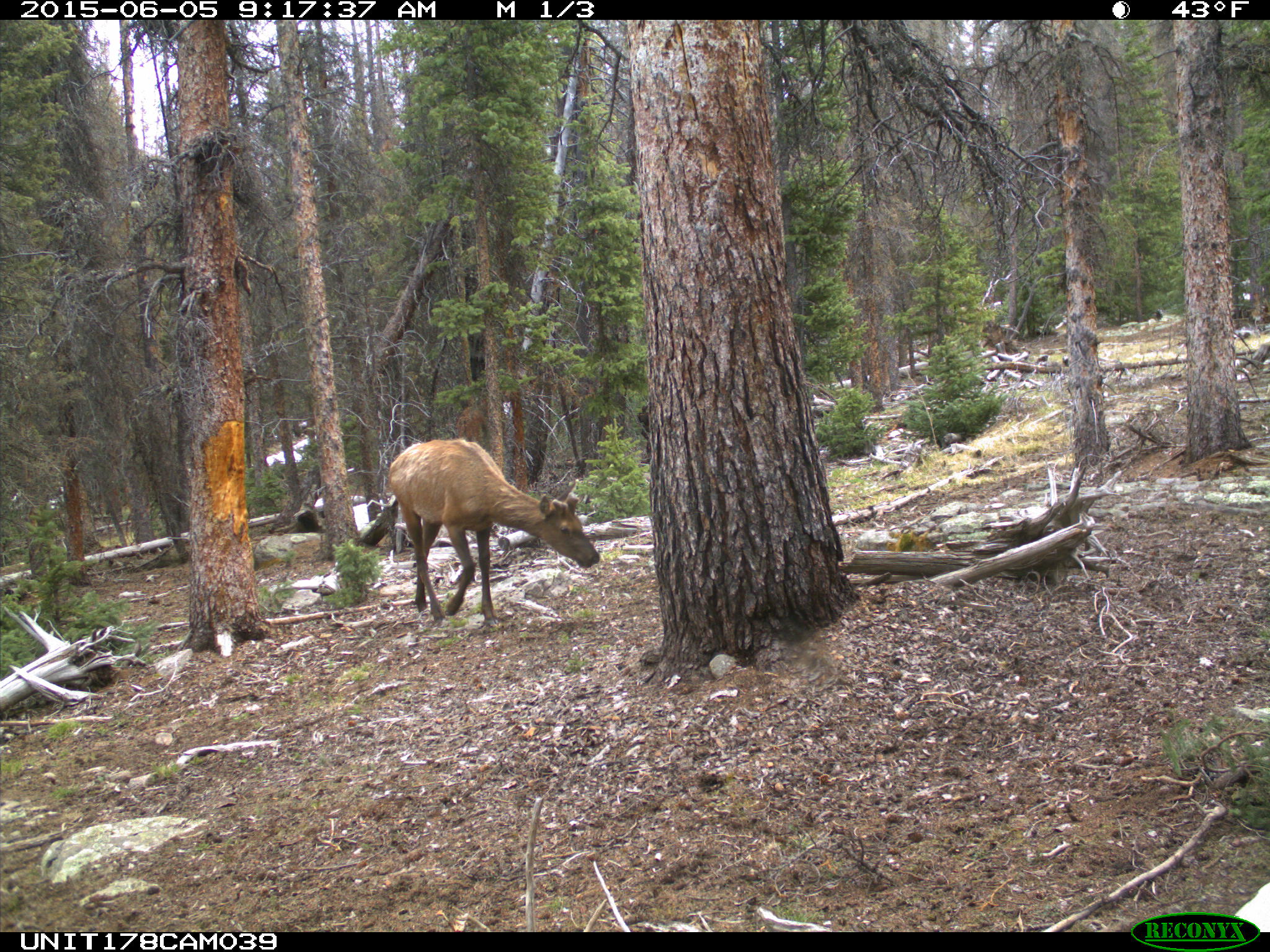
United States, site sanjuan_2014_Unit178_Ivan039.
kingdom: Animalia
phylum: Chordata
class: Mammalia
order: Artiodactyla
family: Cervidae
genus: Cervus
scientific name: Cervus elaphus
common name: red deer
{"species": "Cervus elaphus (red deer)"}